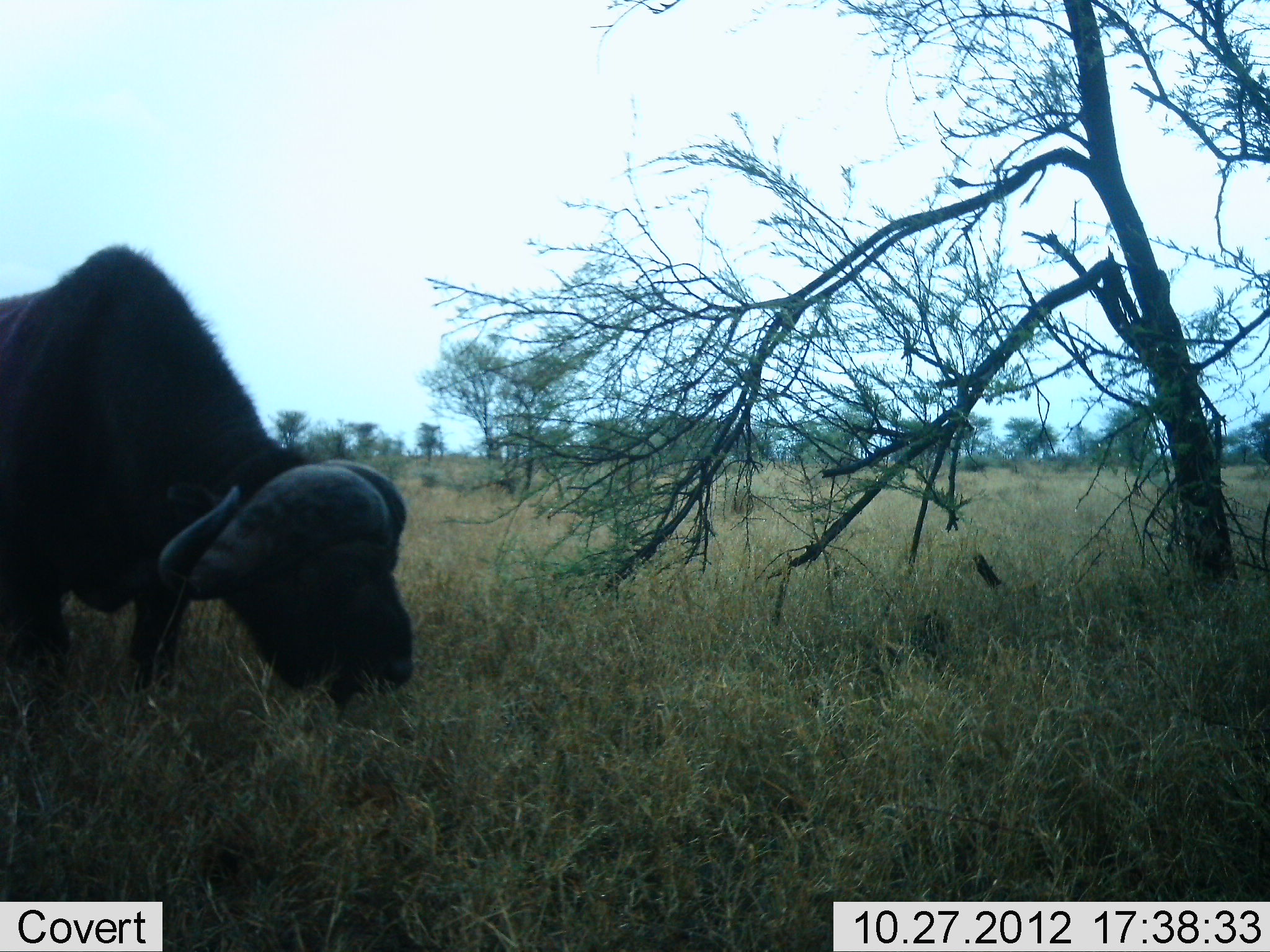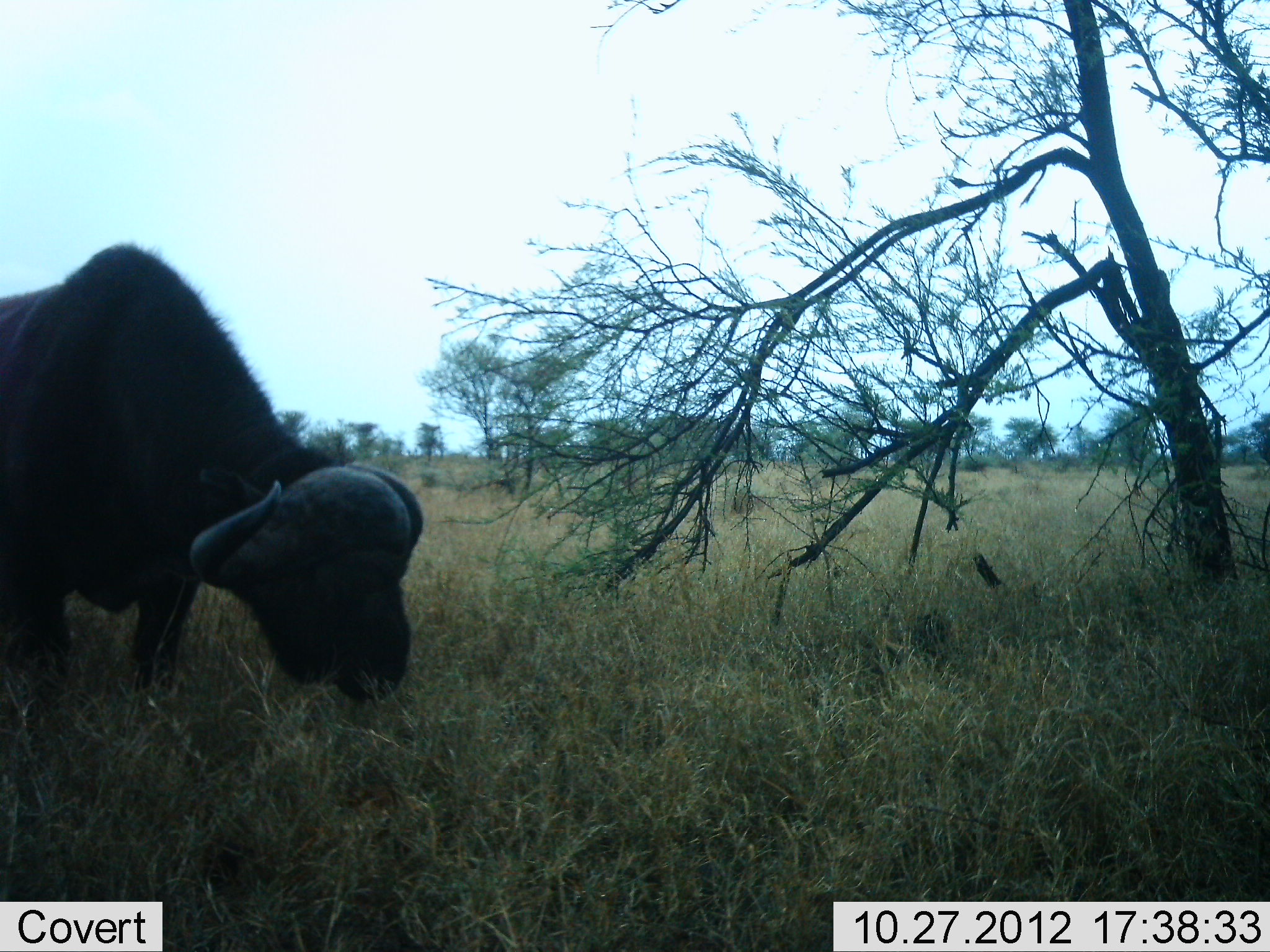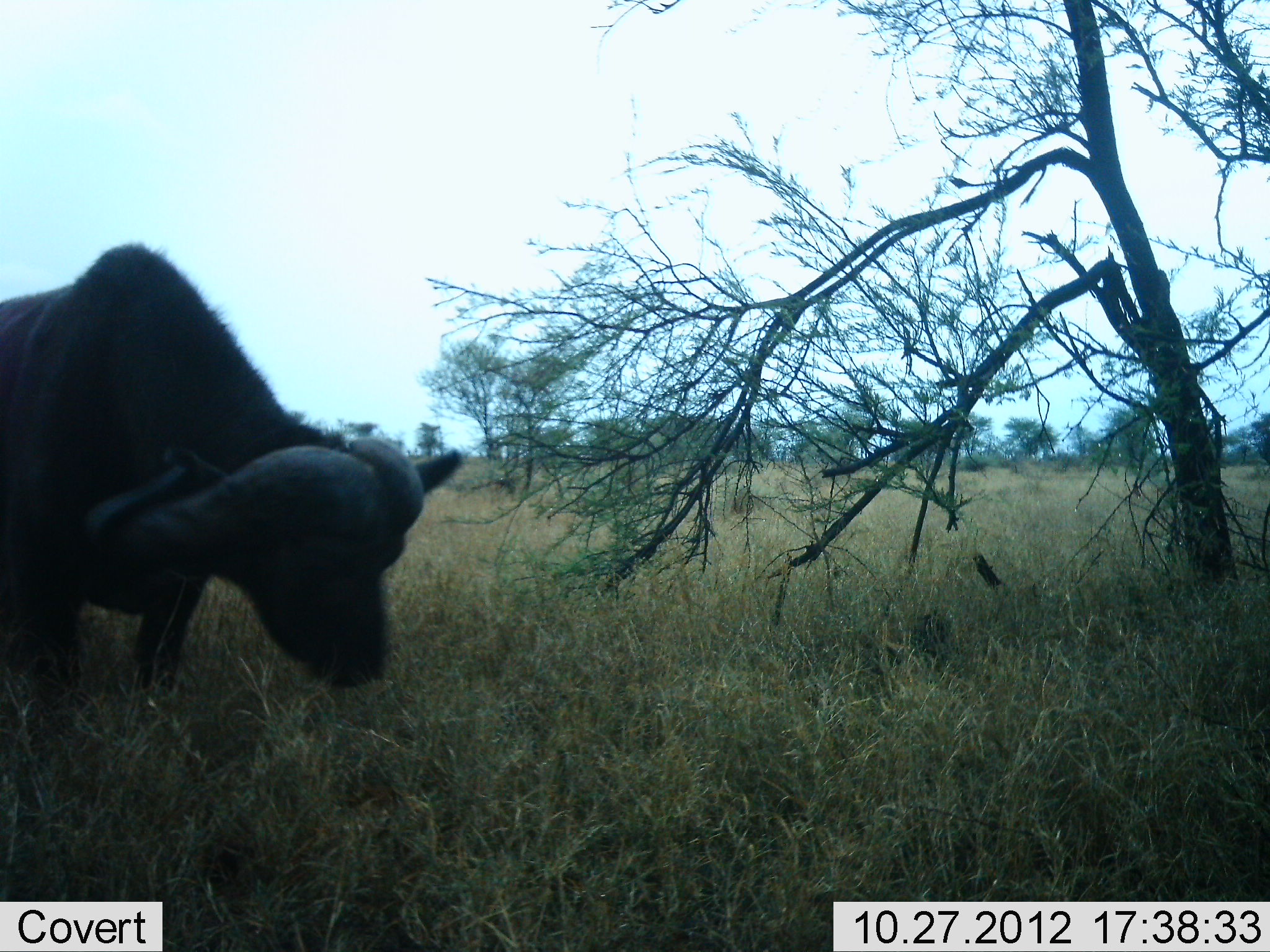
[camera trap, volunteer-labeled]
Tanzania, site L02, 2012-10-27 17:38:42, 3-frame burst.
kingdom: Animalia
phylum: Chordata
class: Mammalia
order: Artiodactyla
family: Bovidae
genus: Syncerus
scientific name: Syncerus caffer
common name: cape buffalo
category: buffalo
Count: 1.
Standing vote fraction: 10%.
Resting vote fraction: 0%.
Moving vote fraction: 0%.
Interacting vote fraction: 0%.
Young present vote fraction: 0%.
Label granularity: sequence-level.